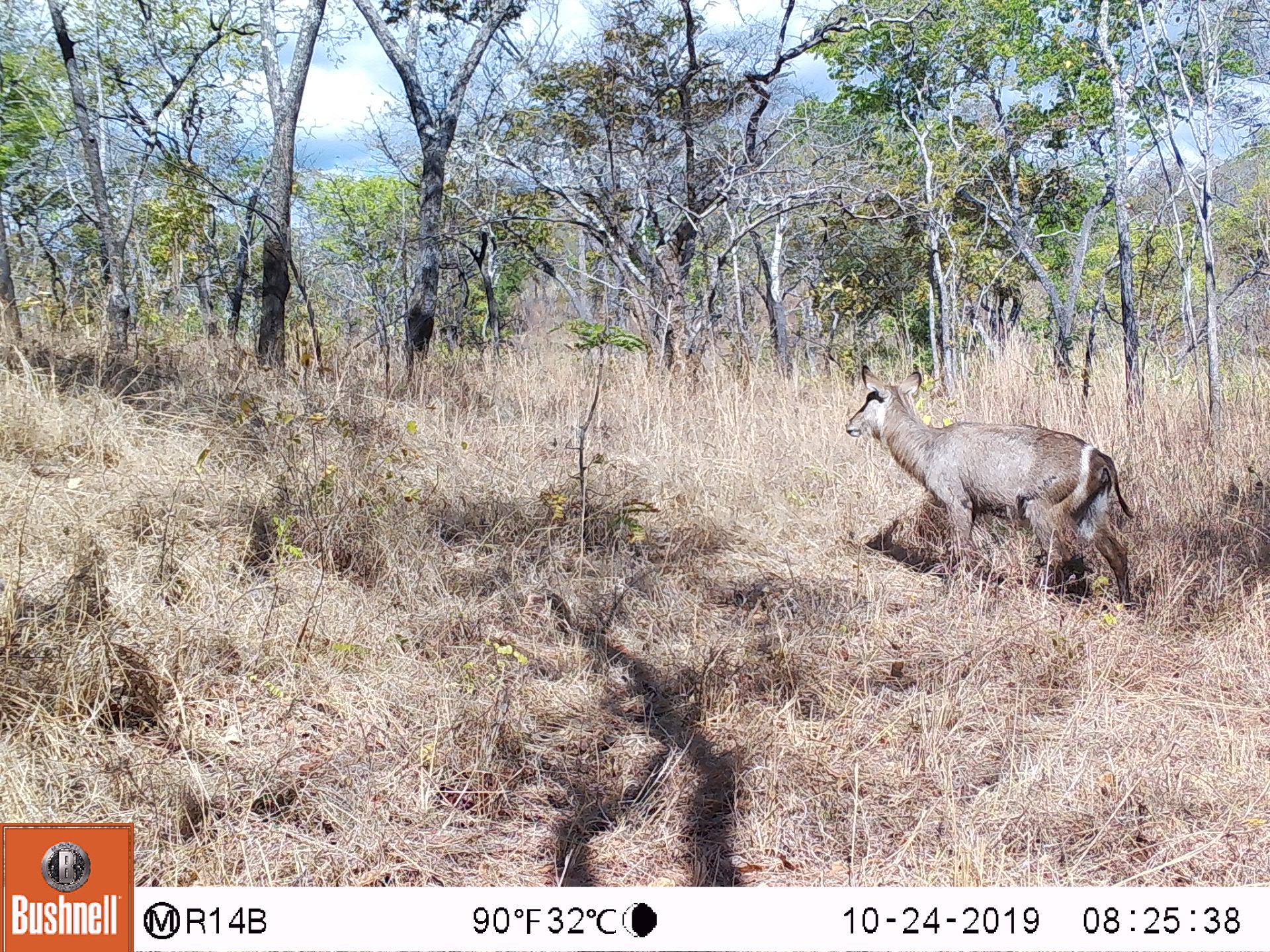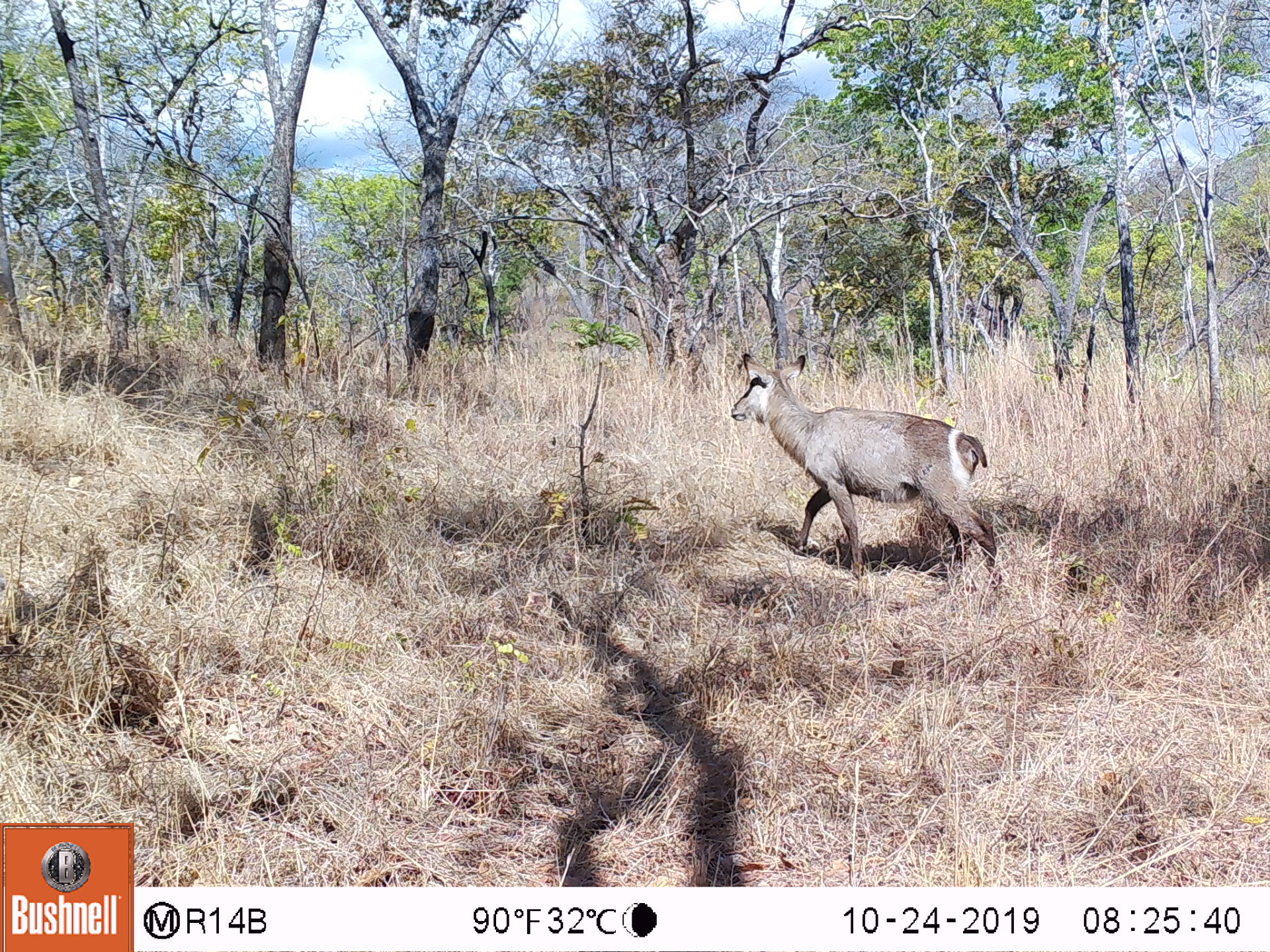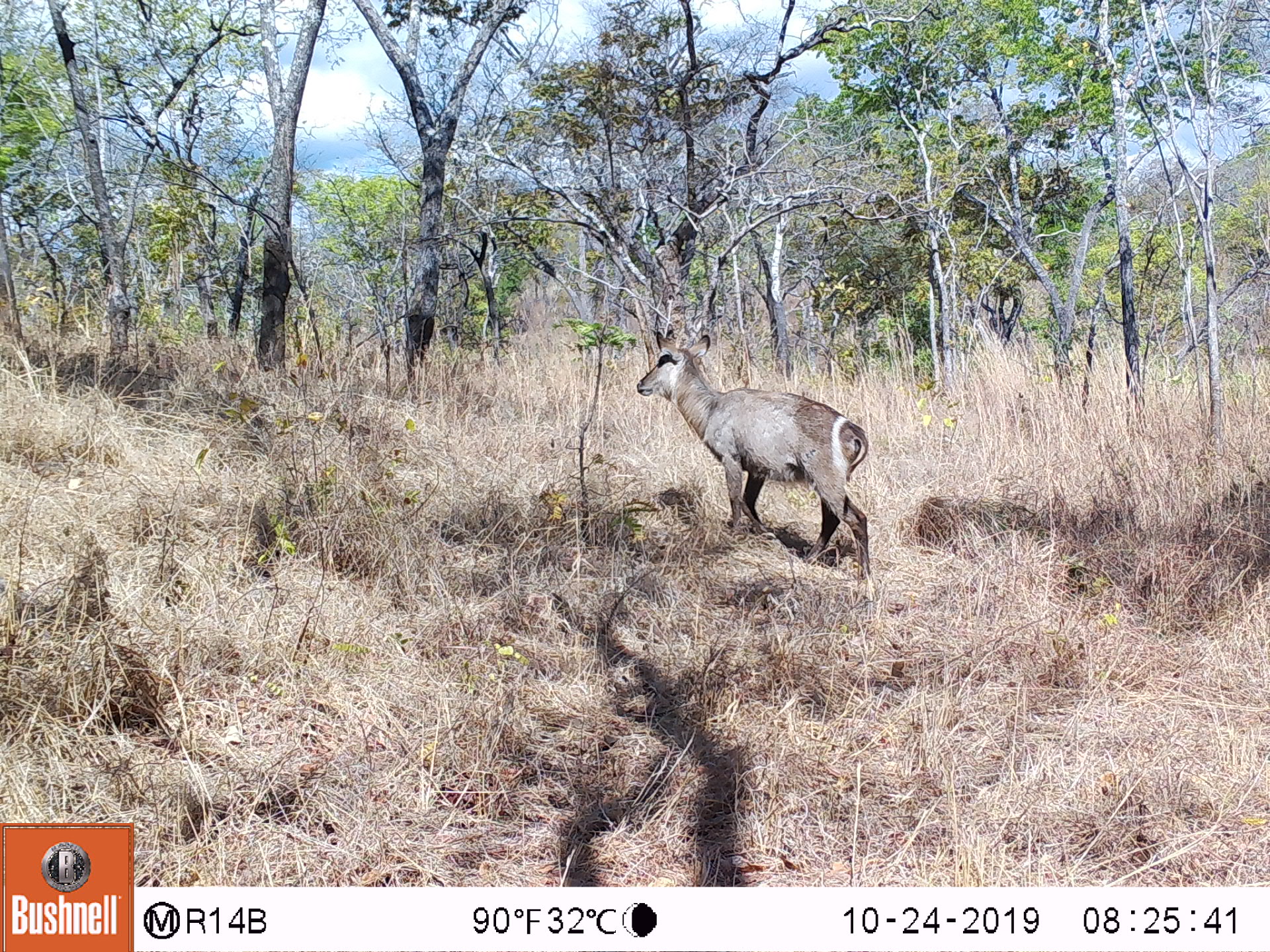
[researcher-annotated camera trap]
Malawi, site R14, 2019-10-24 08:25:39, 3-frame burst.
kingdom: Animalia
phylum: Chordata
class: Mammalia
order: Artiodactyla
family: Bovidae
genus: Kobus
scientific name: Kobus ellipsiprymnus ellipsiprymnus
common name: common waterbuck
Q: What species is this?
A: Common waterbuck (Kobus ellipsiprymnus ellipsiprymnus).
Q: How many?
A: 1.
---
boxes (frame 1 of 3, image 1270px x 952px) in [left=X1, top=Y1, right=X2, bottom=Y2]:
common waterbuck: [left=857, top=369, right=1145, bottom=613]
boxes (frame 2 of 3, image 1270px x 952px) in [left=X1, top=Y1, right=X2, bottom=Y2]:
common waterbuck: [left=715, top=347, right=1000, bottom=577]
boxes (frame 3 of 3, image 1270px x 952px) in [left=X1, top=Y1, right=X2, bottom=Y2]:
common waterbuck: [left=642, top=328, right=870, bottom=574]